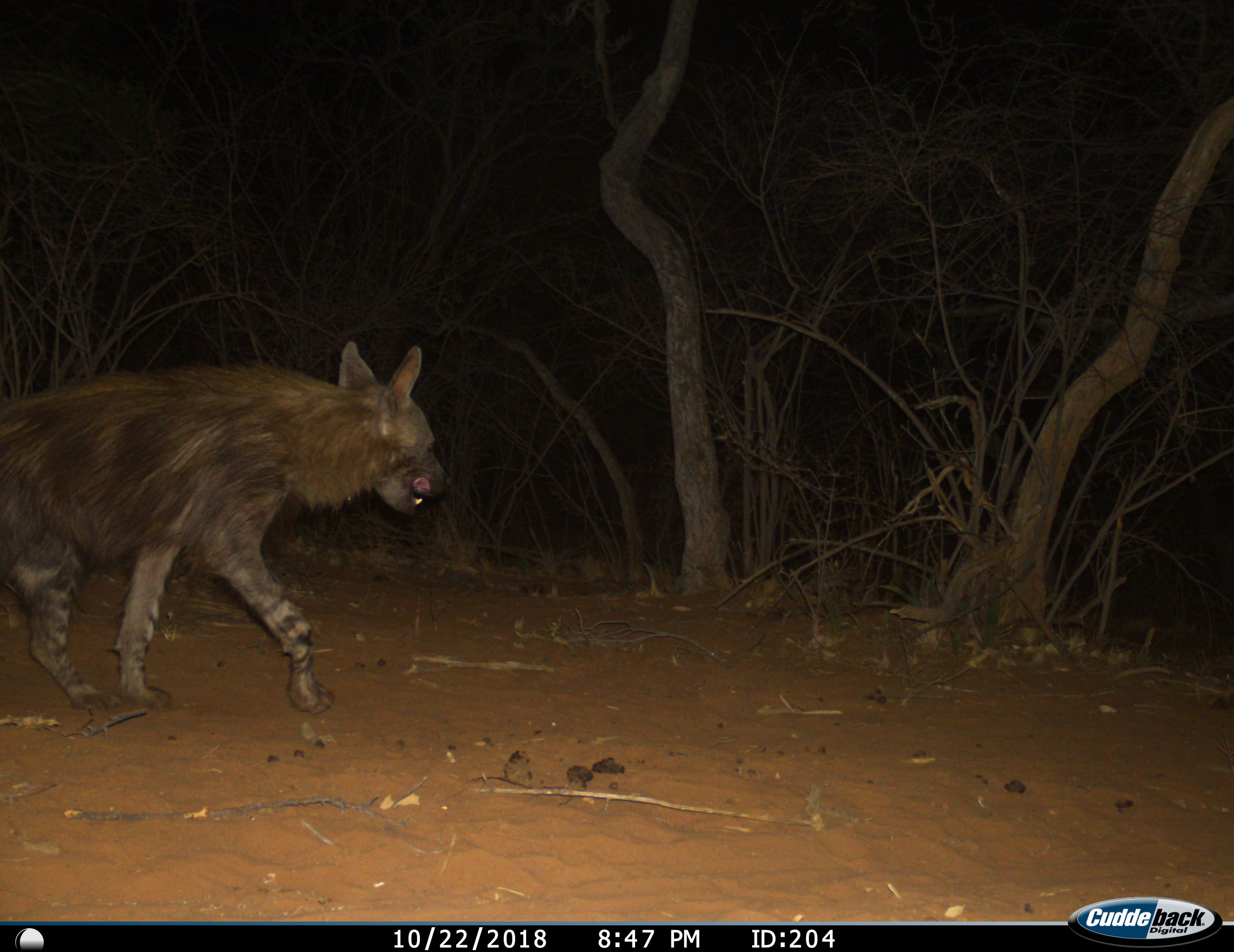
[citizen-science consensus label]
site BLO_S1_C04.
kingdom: Animalia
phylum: Chordata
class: Mammalia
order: Carnivora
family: Hyaenidae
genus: Parahyaena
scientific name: Parahyaena brunnea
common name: brown hyena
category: hyenabrown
Hyenabrown (brown hyena) (Parahyaena brunnea), count 1. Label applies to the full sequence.